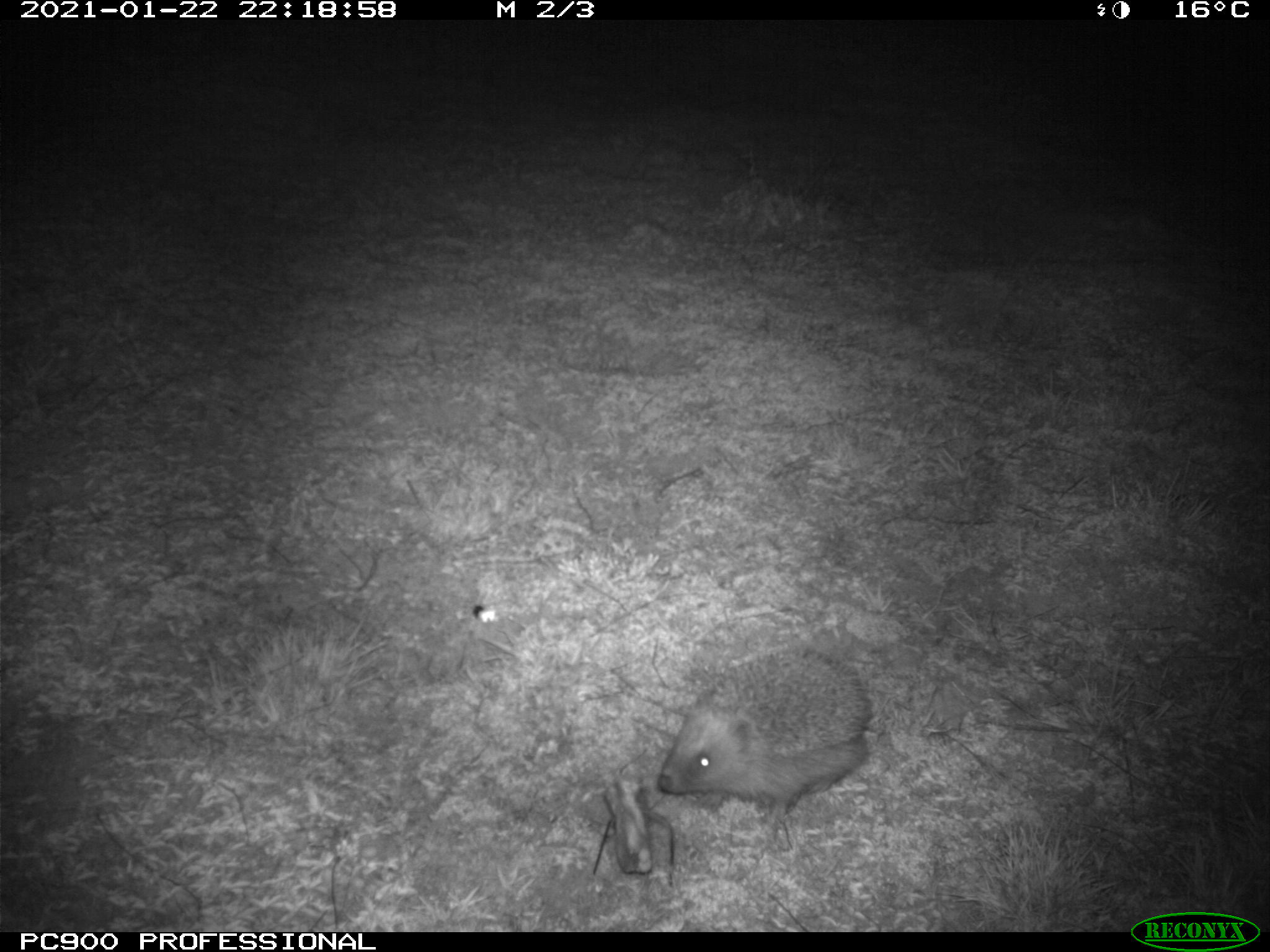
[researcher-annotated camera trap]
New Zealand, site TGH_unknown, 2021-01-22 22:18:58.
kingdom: Animalia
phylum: Chordata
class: Mammalia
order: Eulipotyphla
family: Erinaceidae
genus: Erinaceus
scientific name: Erinaceus europaeus europaeus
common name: european hedgehog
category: hedgehog